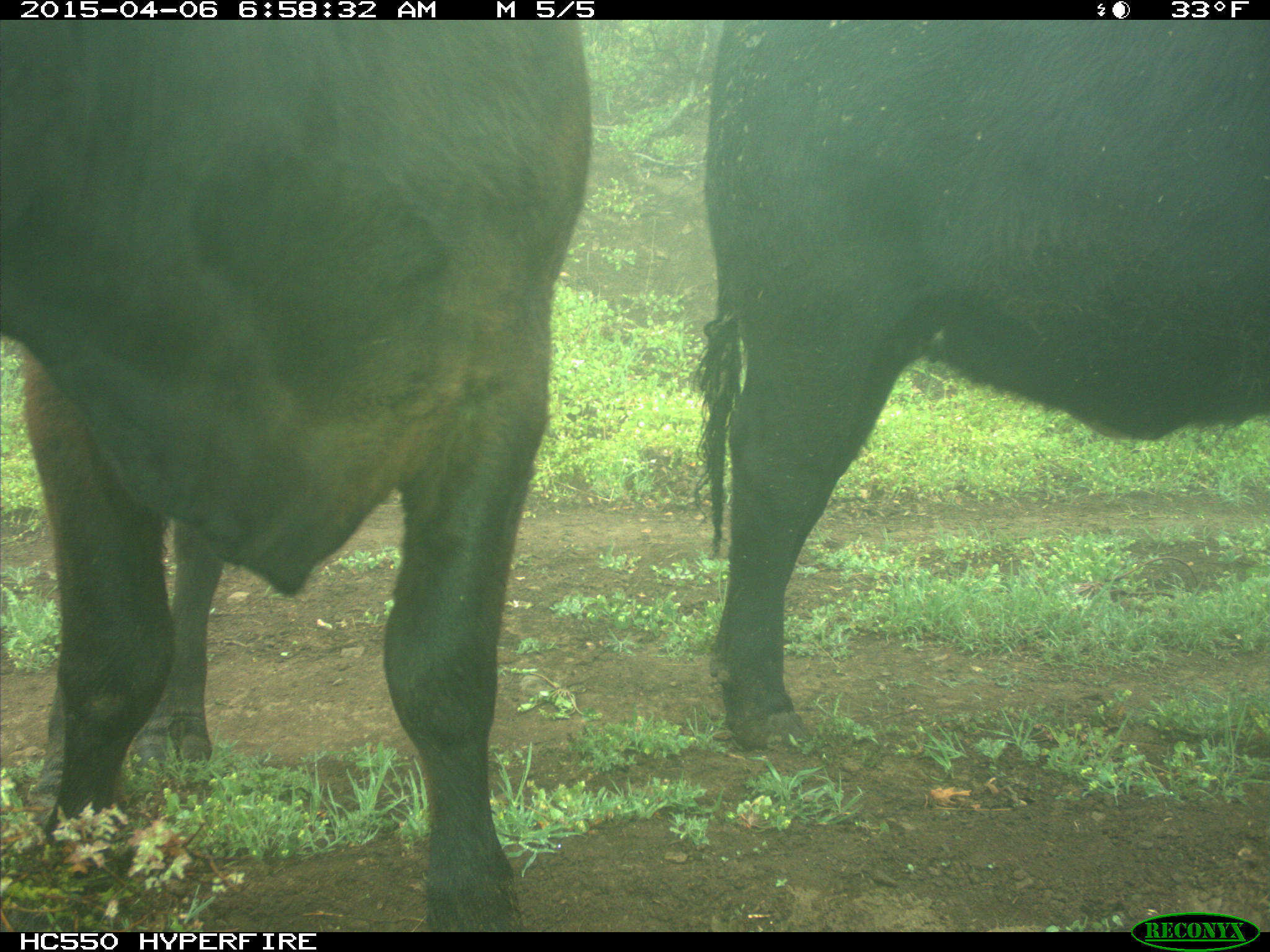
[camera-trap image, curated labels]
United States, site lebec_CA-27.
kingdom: Animalia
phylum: Chordata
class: Mammalia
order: Artiodactyla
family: Bovidae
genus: Bos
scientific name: Bos taurus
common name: domestic cow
Bos taurus (domestic cow).